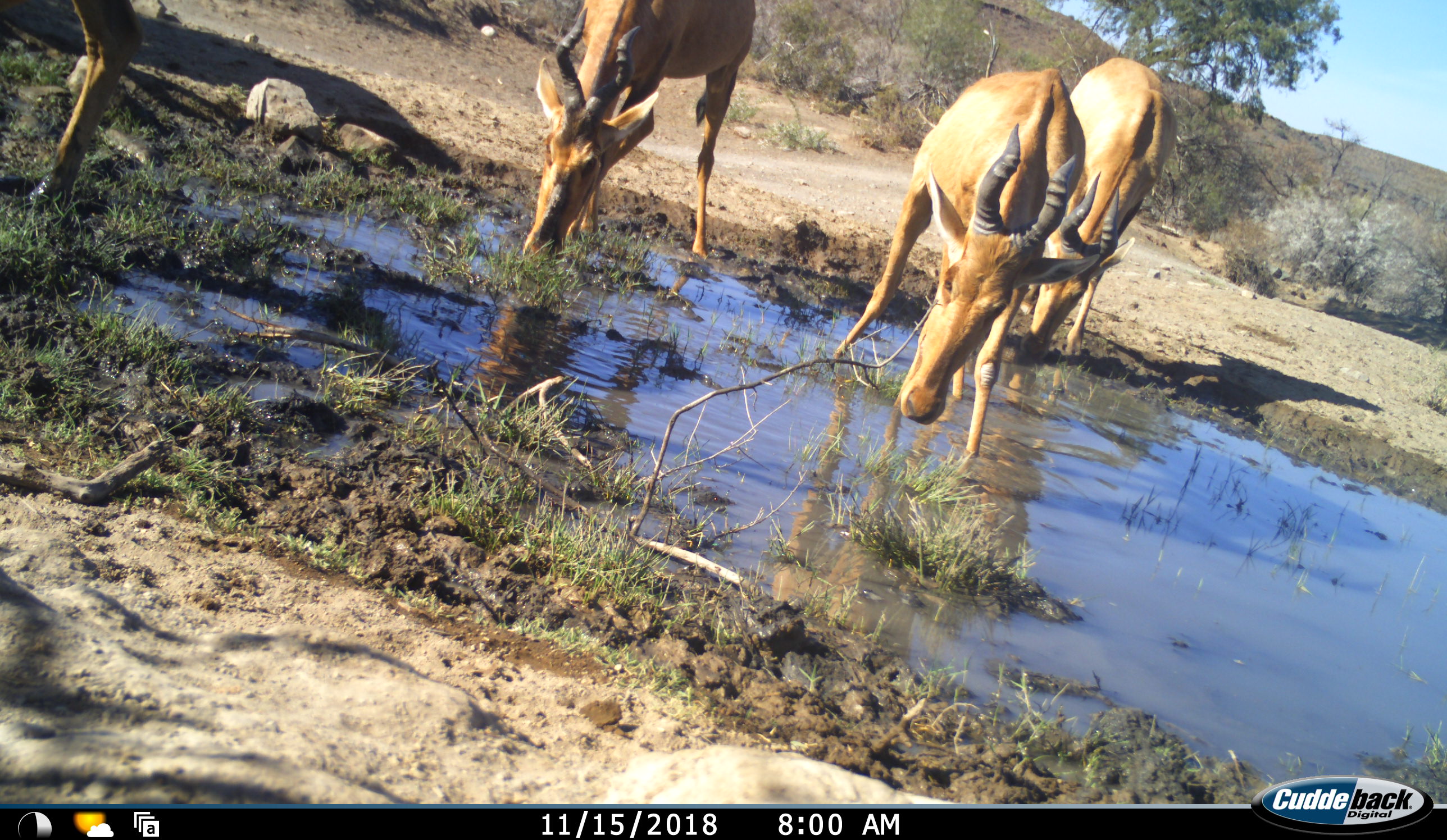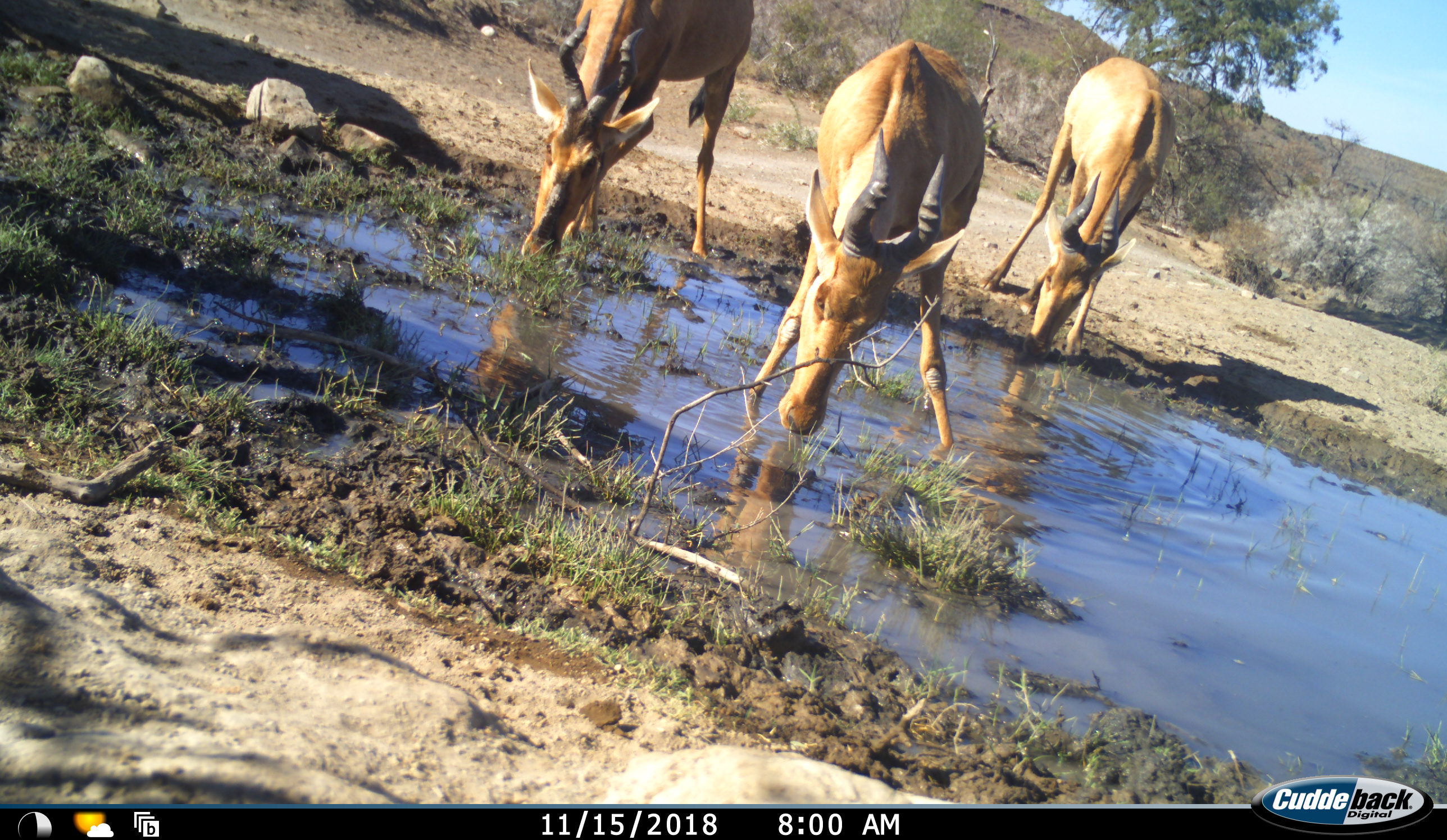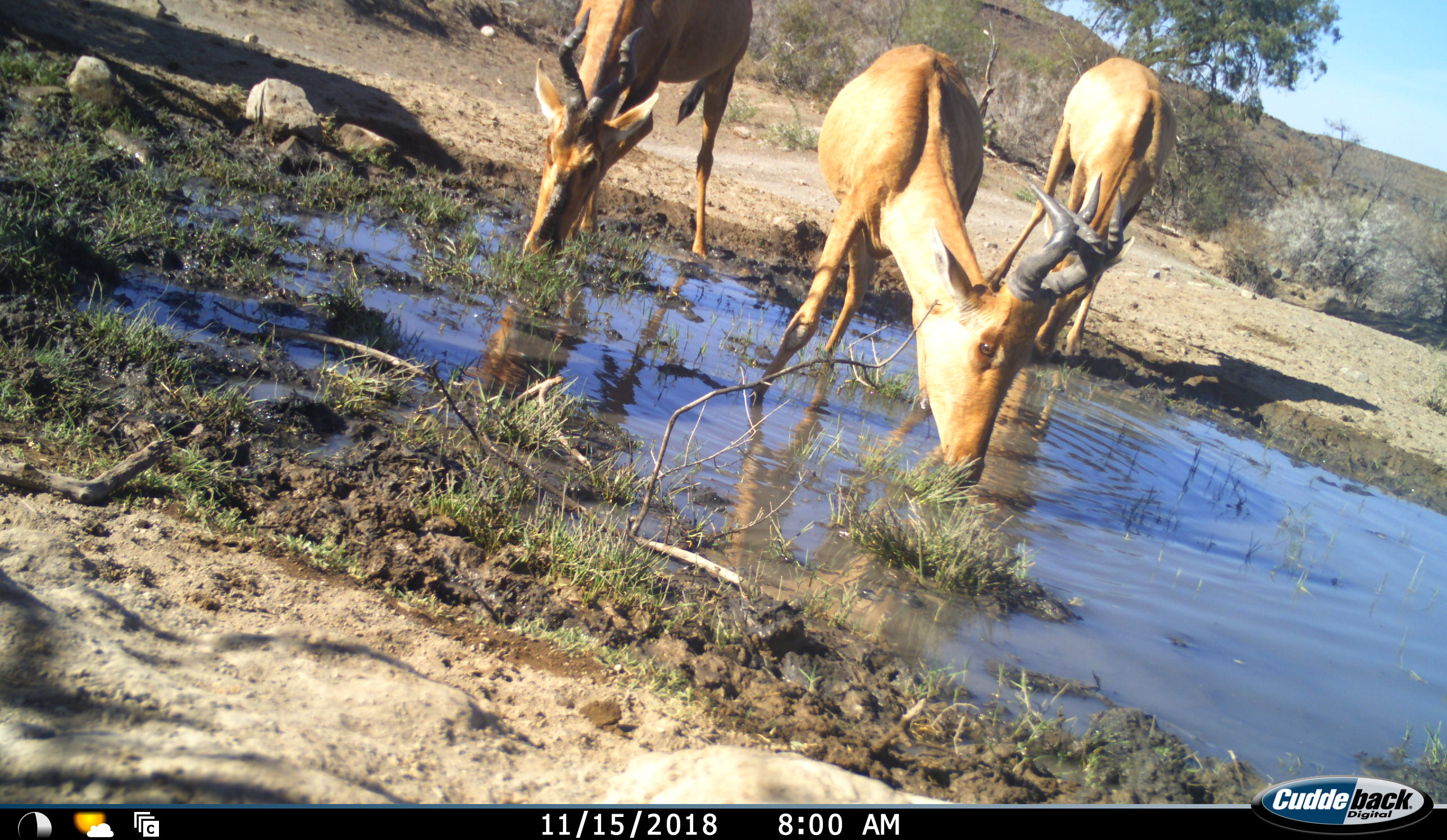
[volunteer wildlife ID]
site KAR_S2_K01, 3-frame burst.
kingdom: Animalia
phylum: Chordata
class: Mammalia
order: Artiodactyla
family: Bovidae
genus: Alcelaphus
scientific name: Alcelaphus buselaphus caama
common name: red hartebeest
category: hartebeestred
Hartebeestred (red hartebeest) (Alcelaphus buselaphus caama), count 4. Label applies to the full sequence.